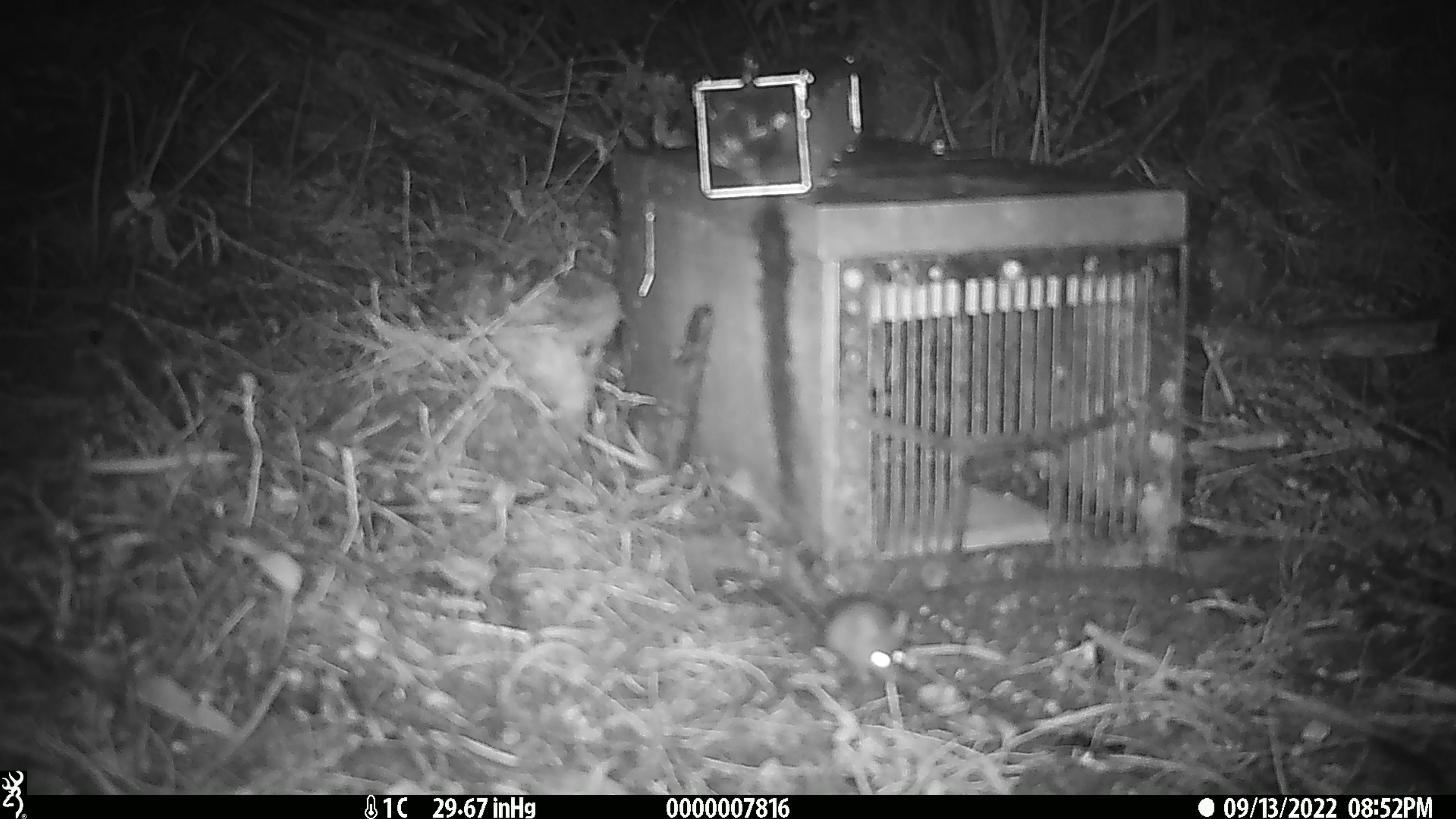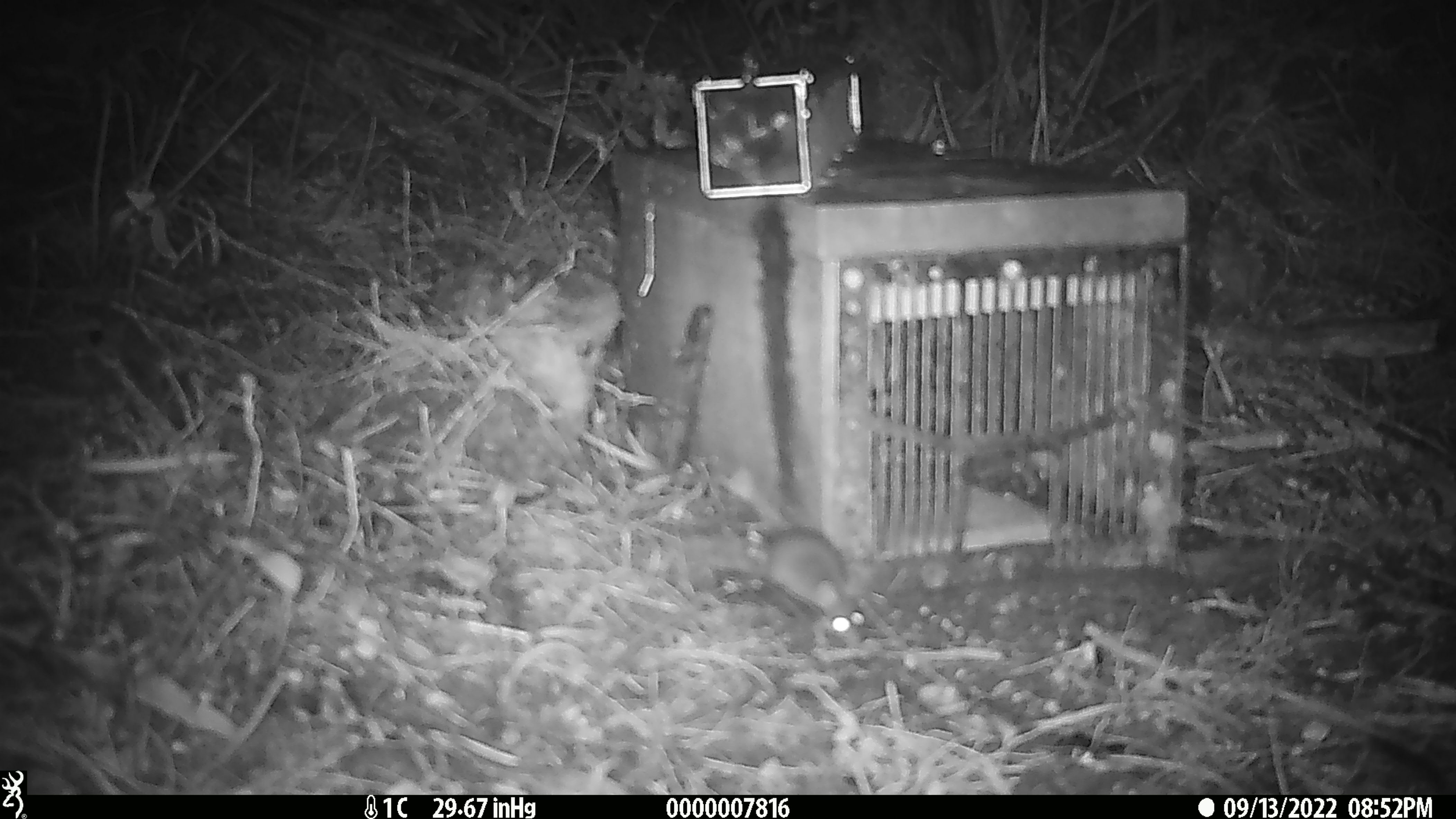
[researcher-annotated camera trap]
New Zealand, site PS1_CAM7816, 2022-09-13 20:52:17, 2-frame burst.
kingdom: Animalia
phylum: Chordata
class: Mammalia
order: Rodentia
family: Muridae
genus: Mus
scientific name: Mus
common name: mouse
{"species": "mouse (Mus)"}